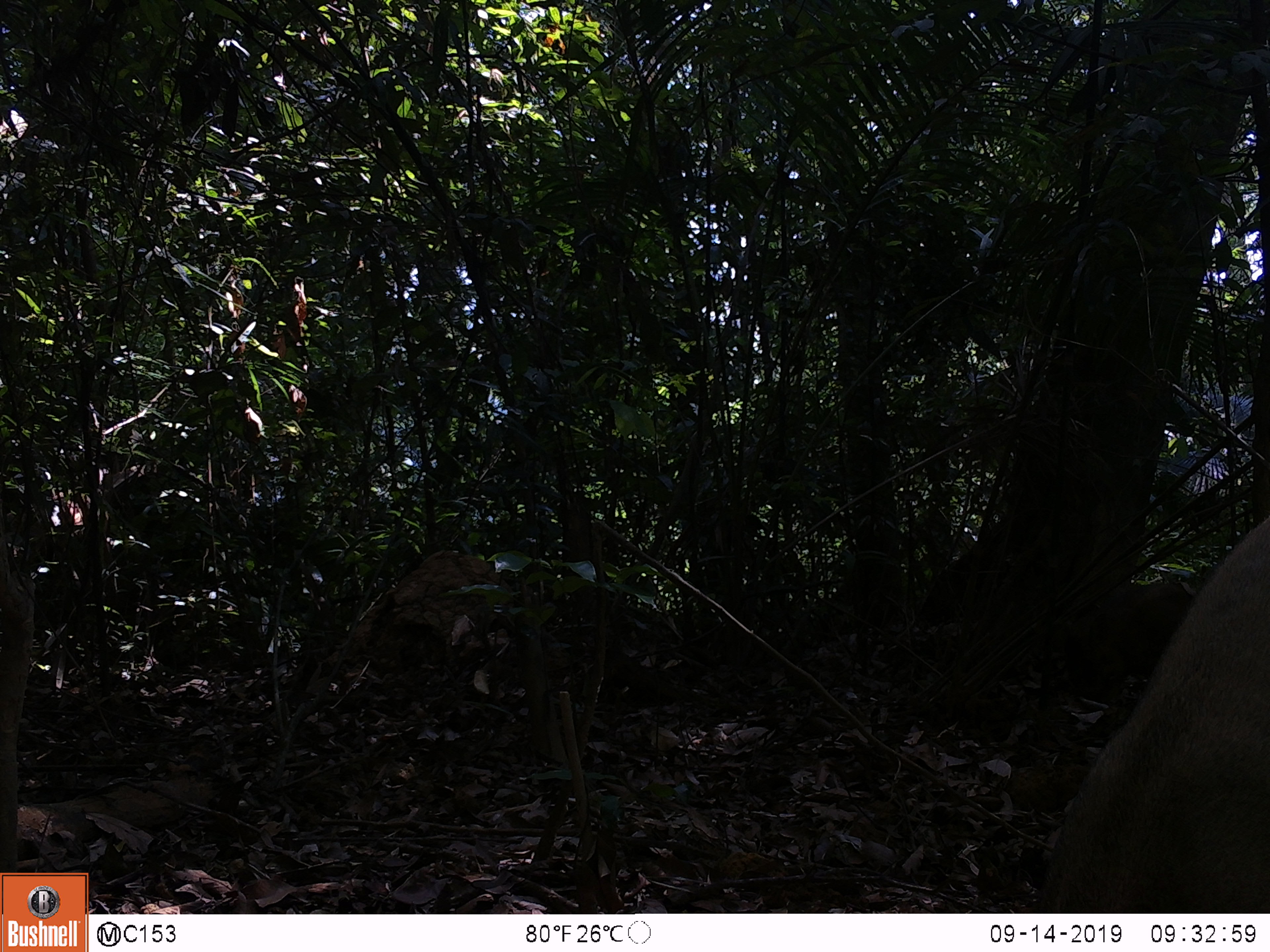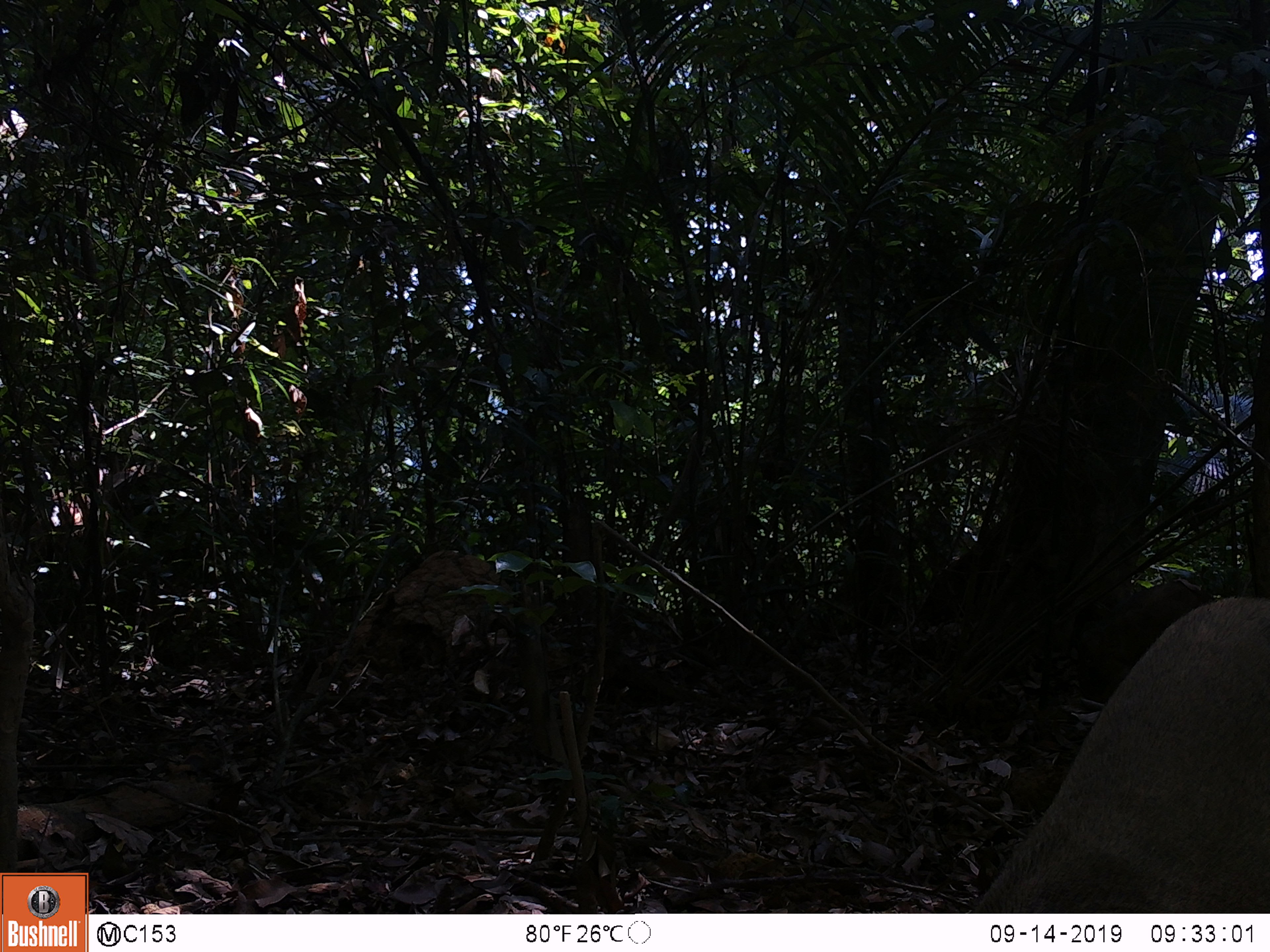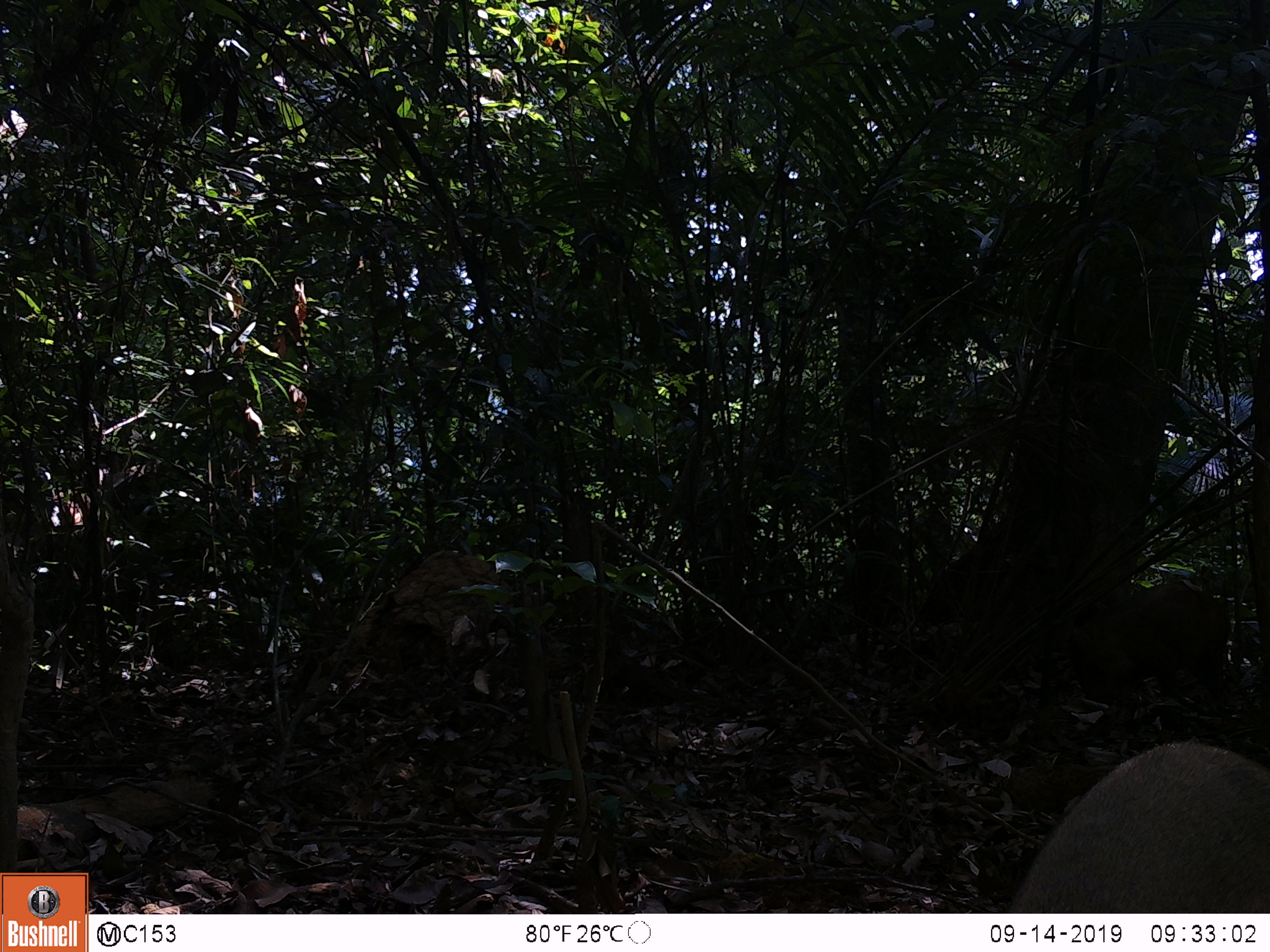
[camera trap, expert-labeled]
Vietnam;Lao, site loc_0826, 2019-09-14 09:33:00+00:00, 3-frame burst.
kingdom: Animalia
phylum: Chordata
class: Mammalia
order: Artiodactyla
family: Suidae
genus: Sus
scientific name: Sus scrofa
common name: eurasian wild pig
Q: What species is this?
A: Eurasian wild pig (Sus scrofa).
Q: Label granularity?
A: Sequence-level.